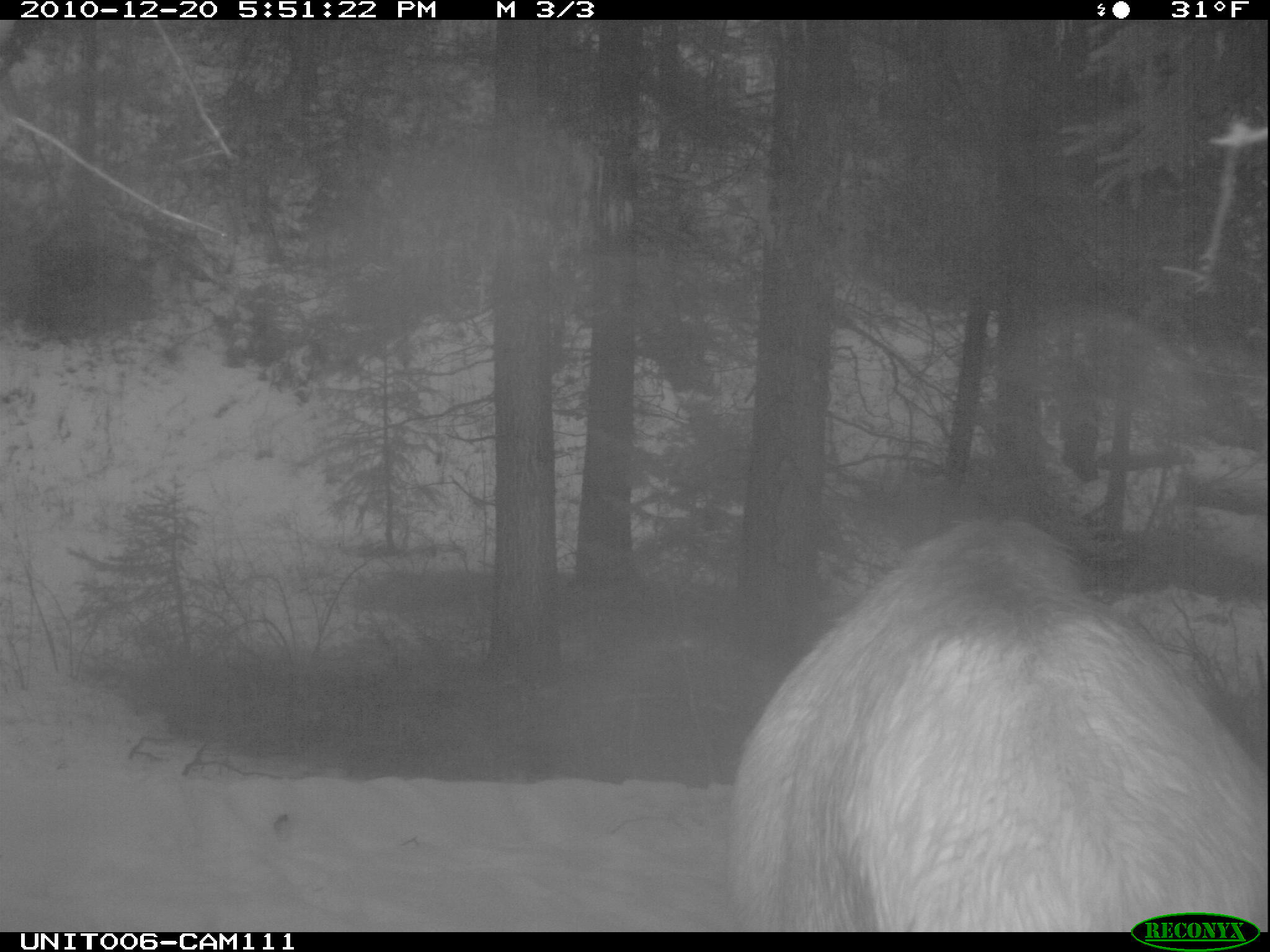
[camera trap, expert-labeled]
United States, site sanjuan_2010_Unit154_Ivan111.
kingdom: Animalia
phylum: Chordata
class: Mammalia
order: Artiodactyla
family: Cervidae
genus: Cervus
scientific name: Cervus elaphus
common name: red deer